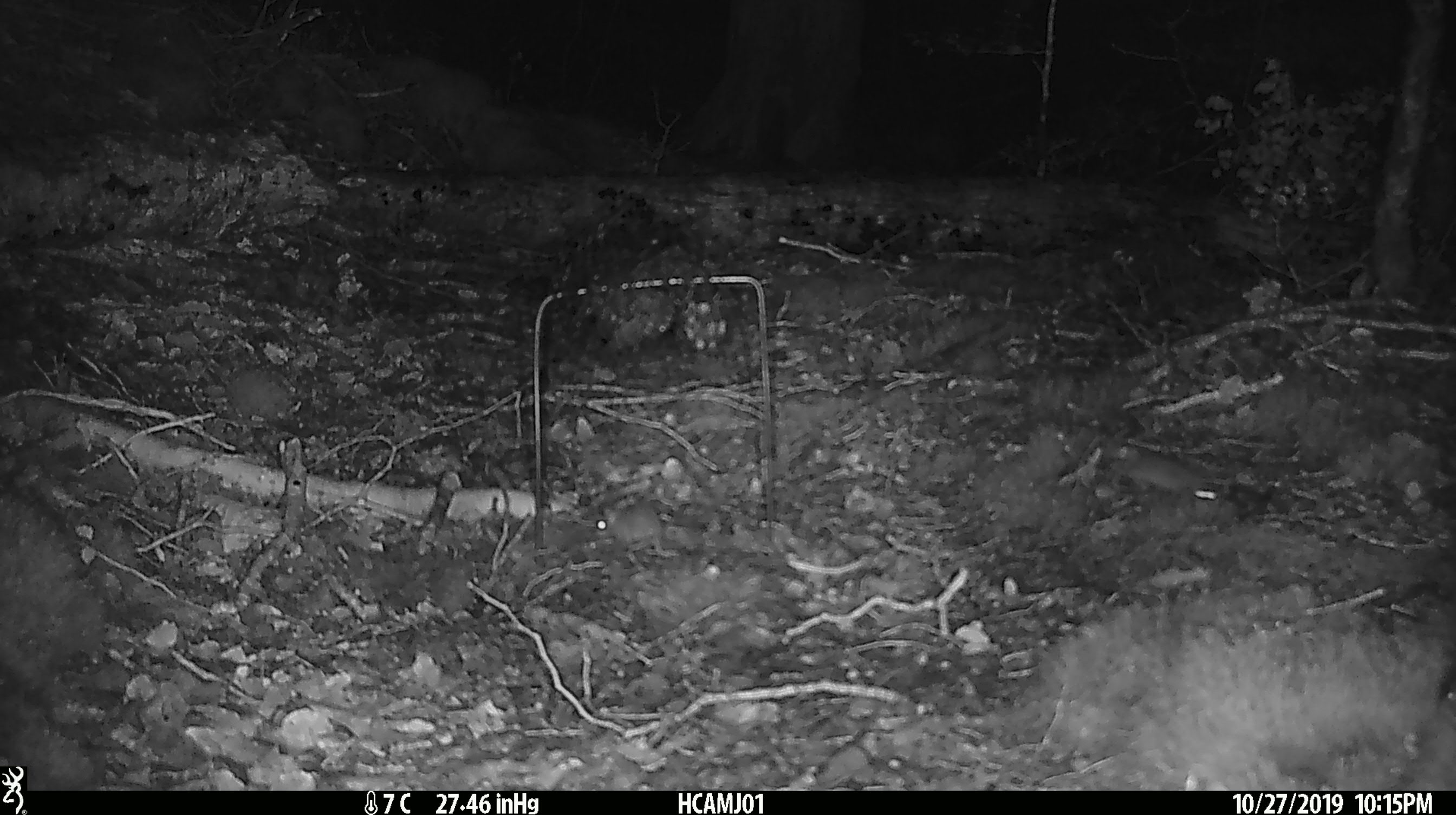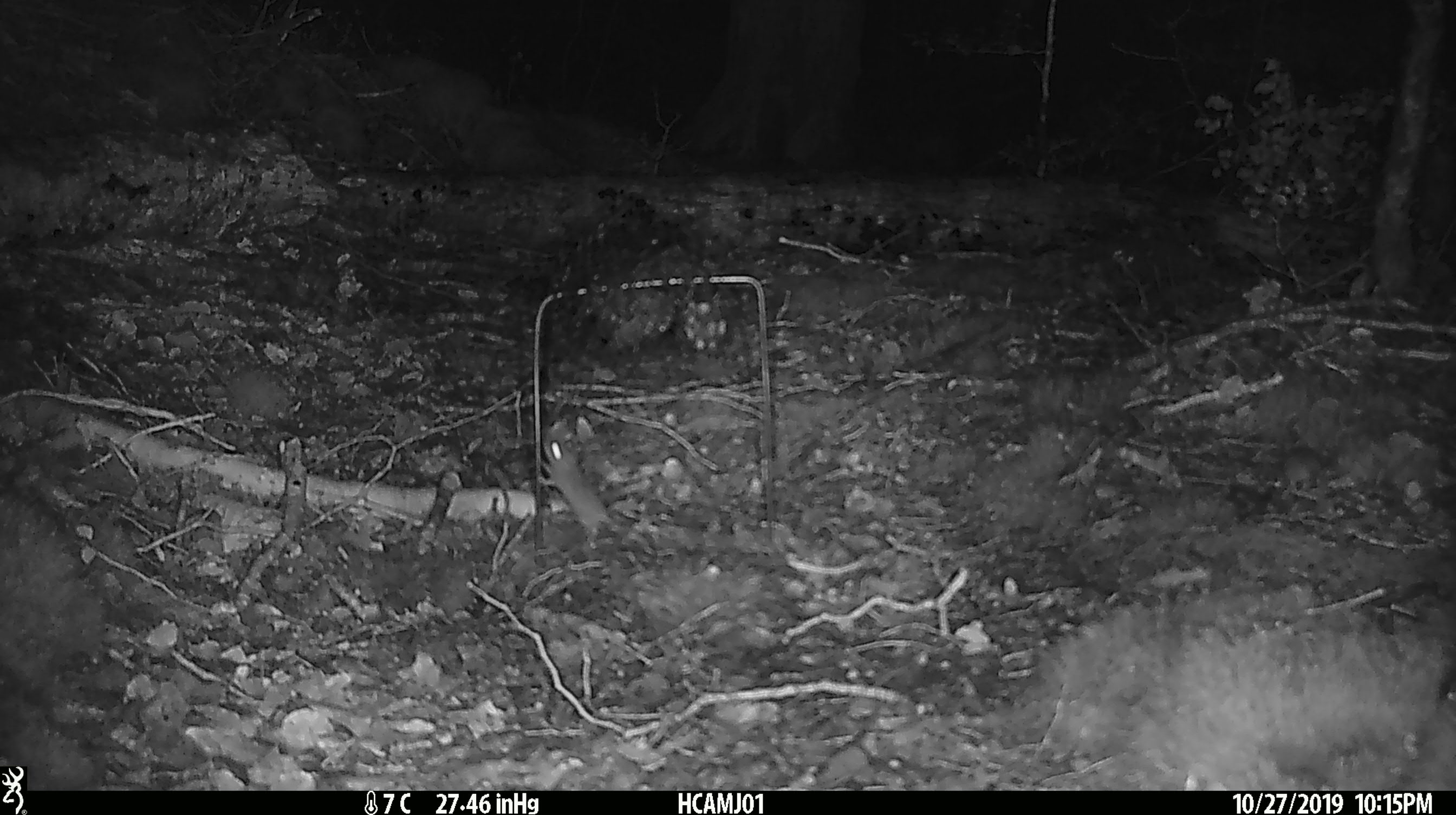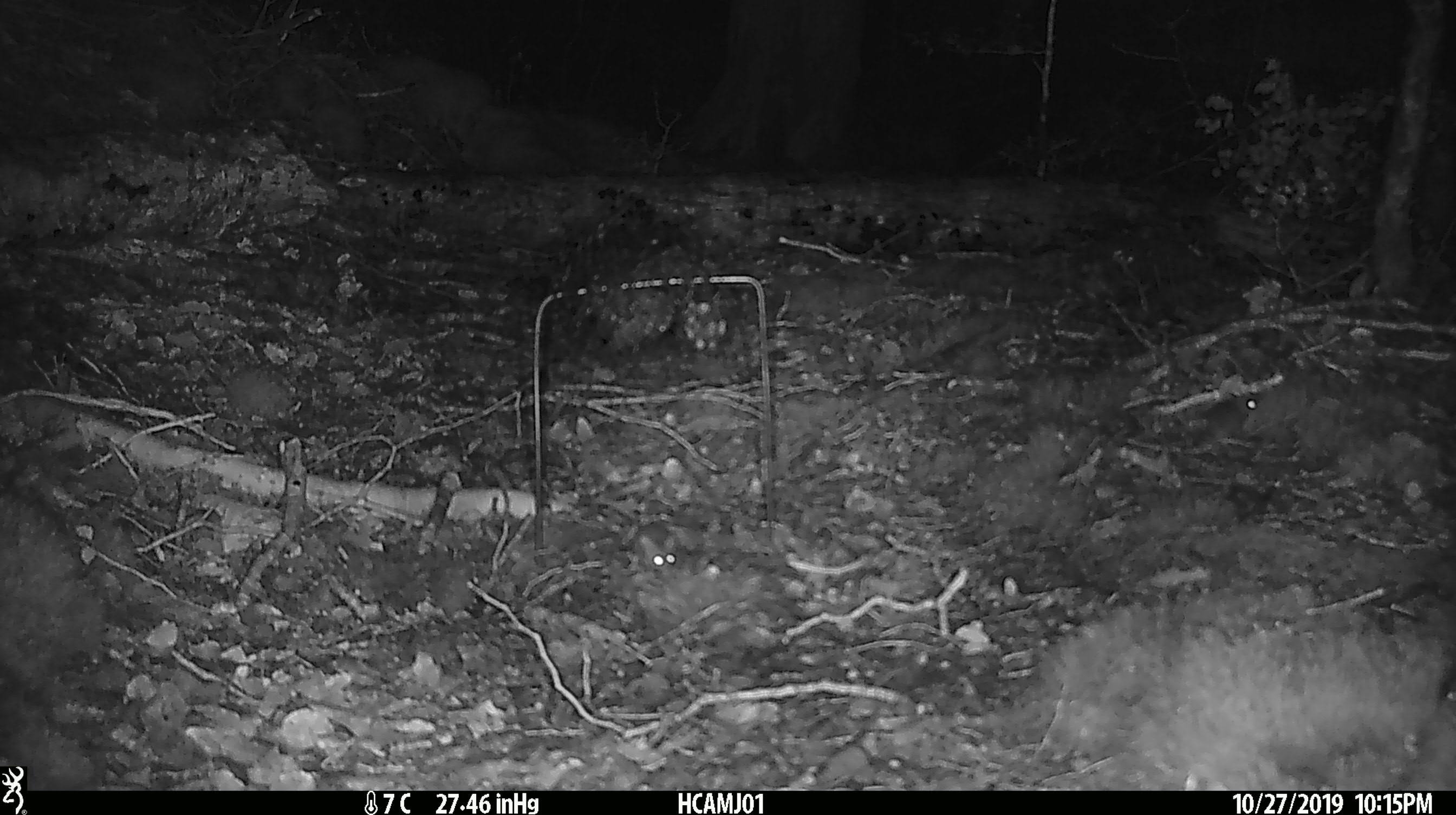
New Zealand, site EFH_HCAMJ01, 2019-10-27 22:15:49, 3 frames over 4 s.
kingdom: Animalia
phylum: Chordata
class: Mammalia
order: Rodentia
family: Muridae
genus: Mus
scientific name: Mus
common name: mouse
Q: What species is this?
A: Mouse (Mus).